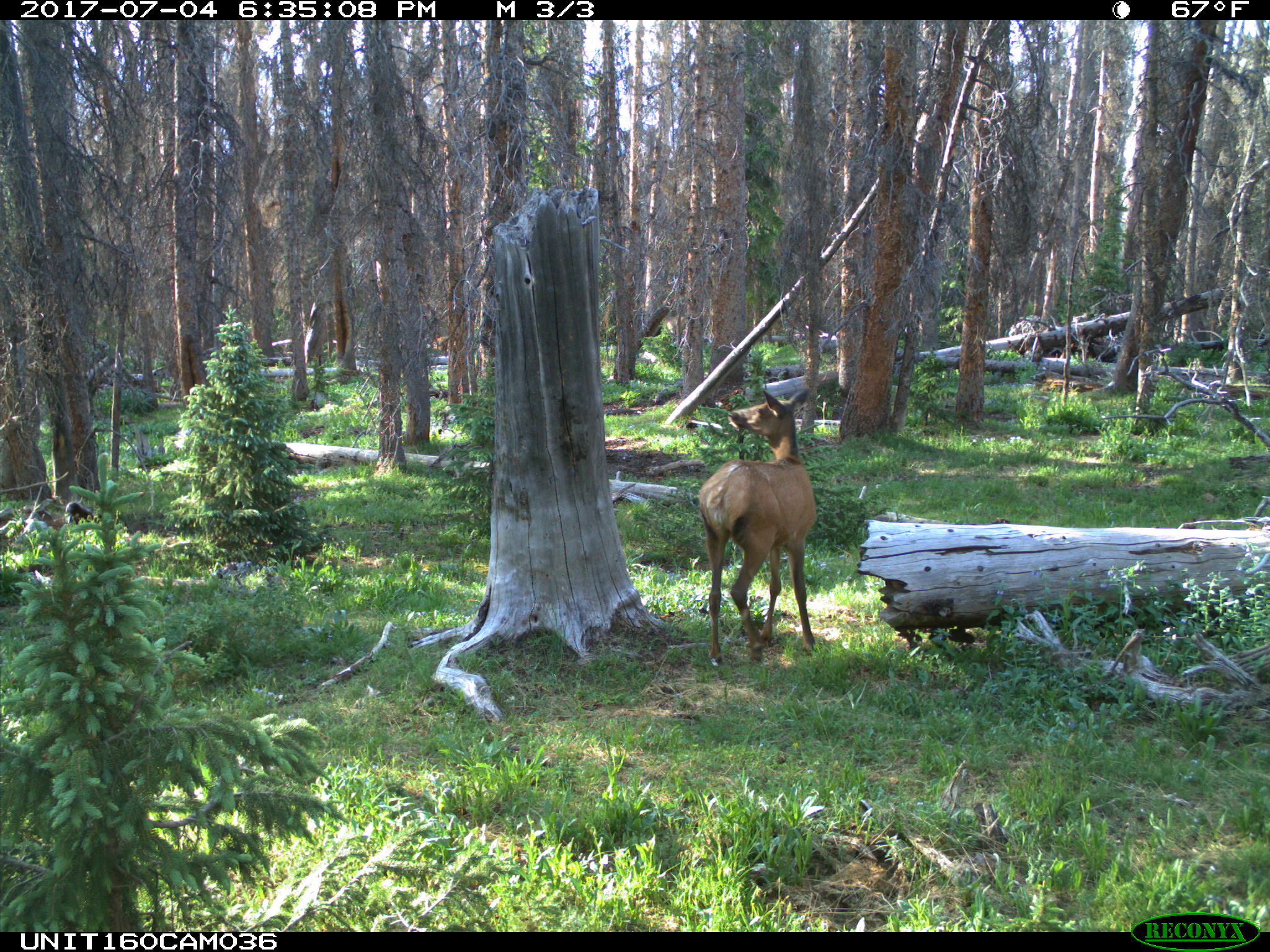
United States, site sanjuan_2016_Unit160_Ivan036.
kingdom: Animalia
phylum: Chordata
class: Mammalia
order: Artiodactyla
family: Cervidae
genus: Cervus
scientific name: Cervus elaphus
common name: red deer